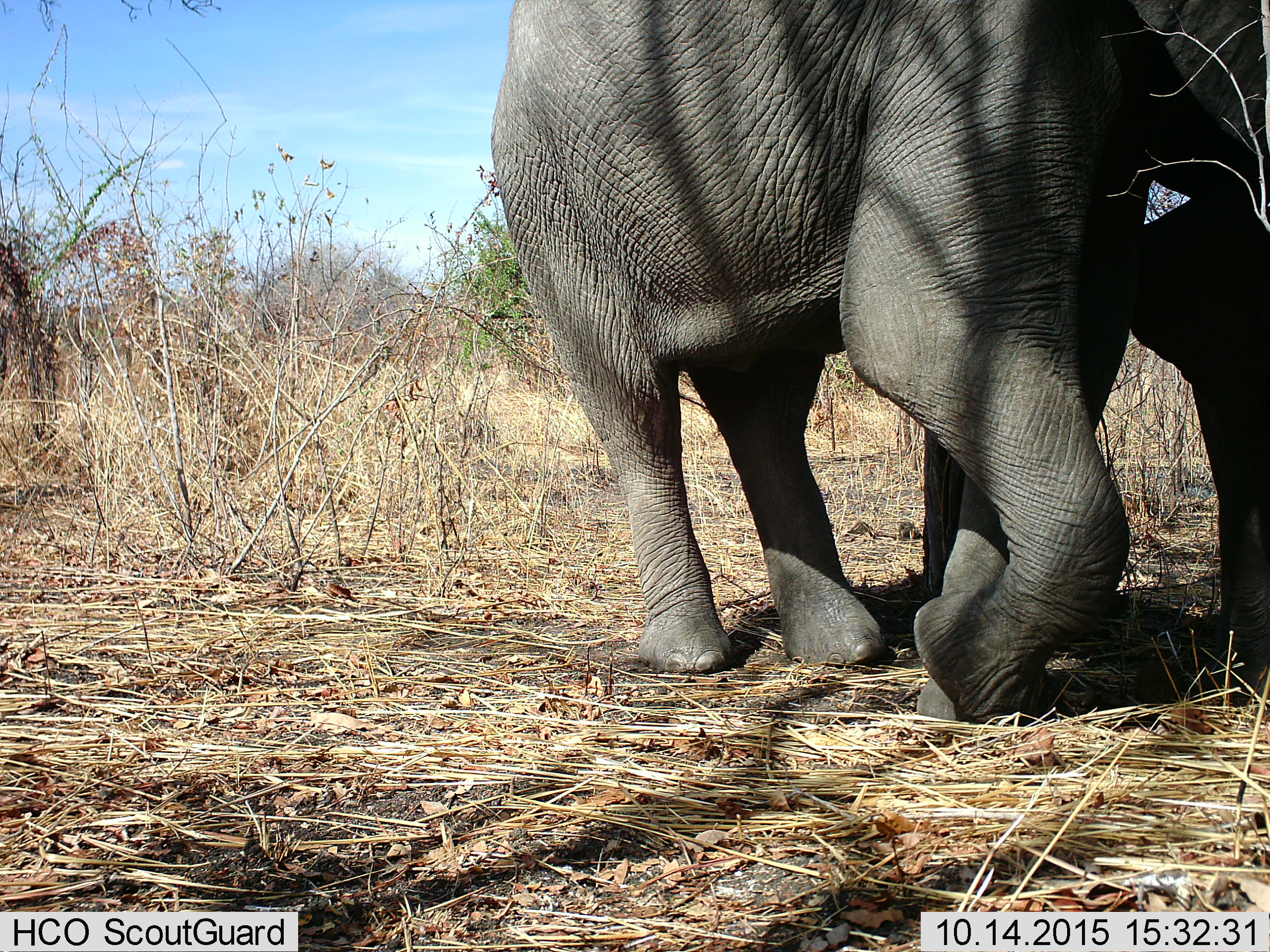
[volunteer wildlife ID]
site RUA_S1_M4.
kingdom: Animalia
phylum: Chordata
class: Mammalia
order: Proboscidea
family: Elephantidae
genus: Loxodonta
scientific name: Loxodonta africana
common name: african bush elephant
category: elephant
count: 2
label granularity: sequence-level